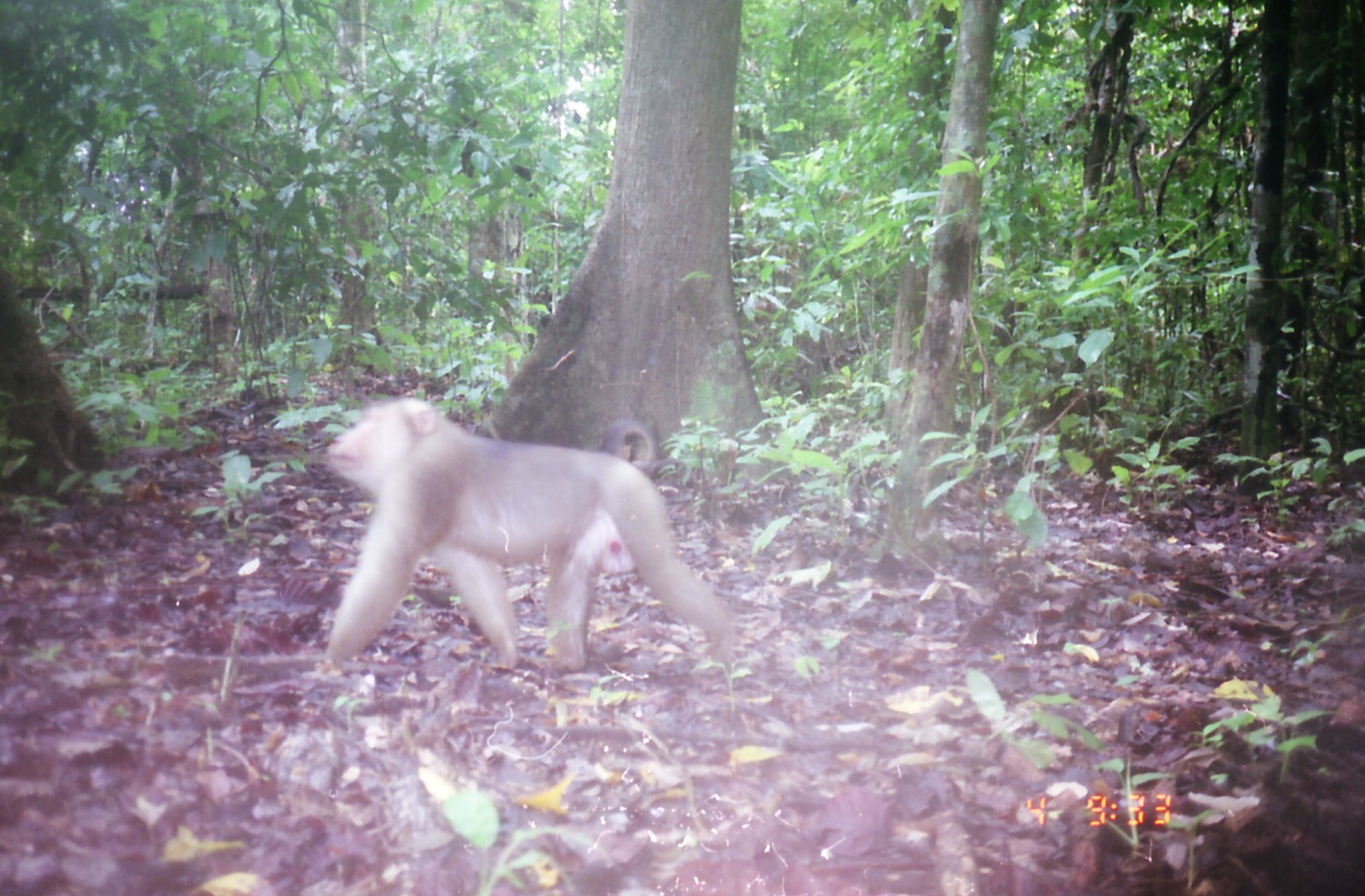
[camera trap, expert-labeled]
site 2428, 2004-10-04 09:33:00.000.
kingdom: Animalia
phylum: Chordata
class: Mammalia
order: Primates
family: Cercopithecidae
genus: Macaca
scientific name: Macaca nemestrina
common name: southern pig-tailed macaque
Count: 1.